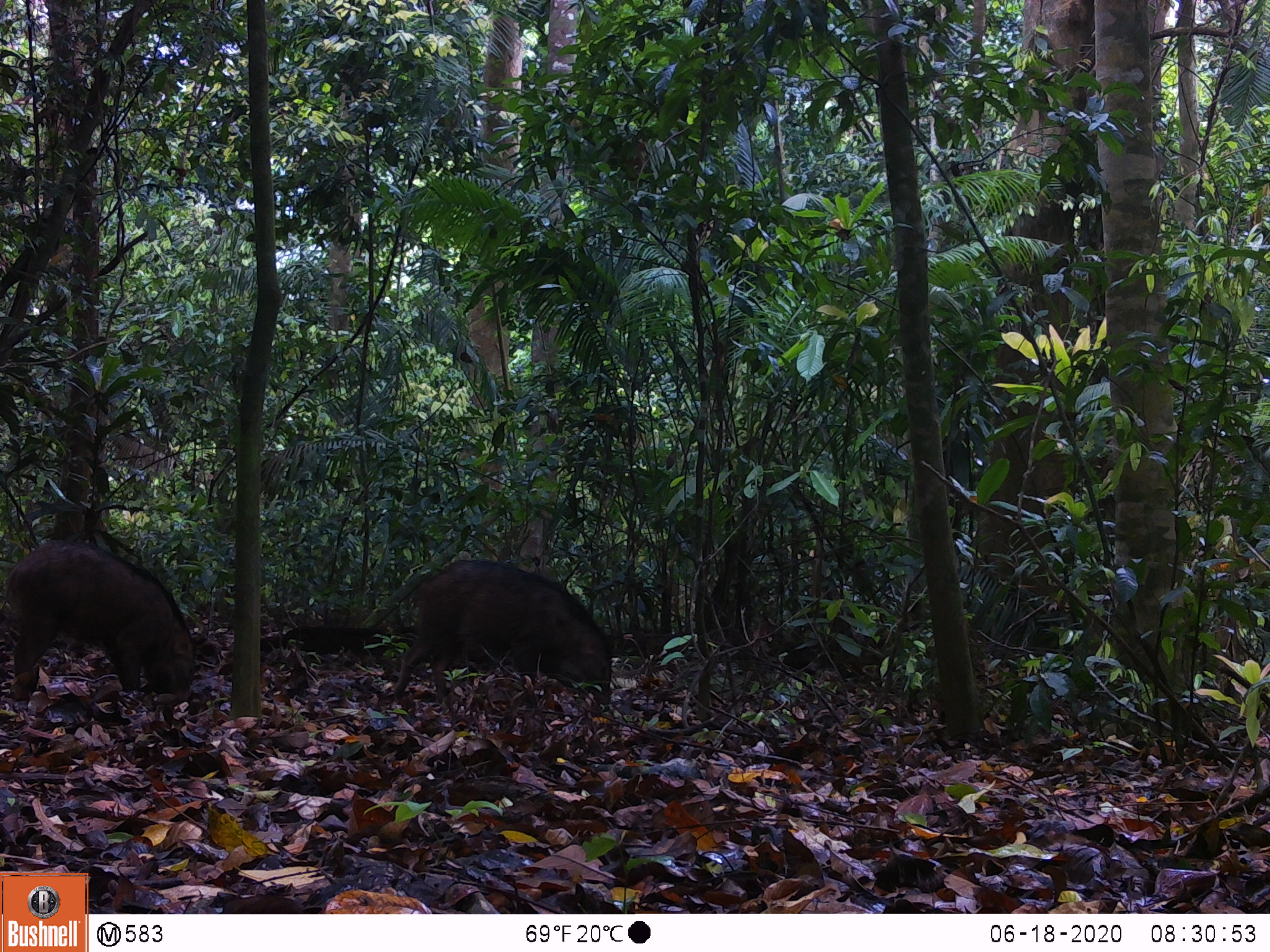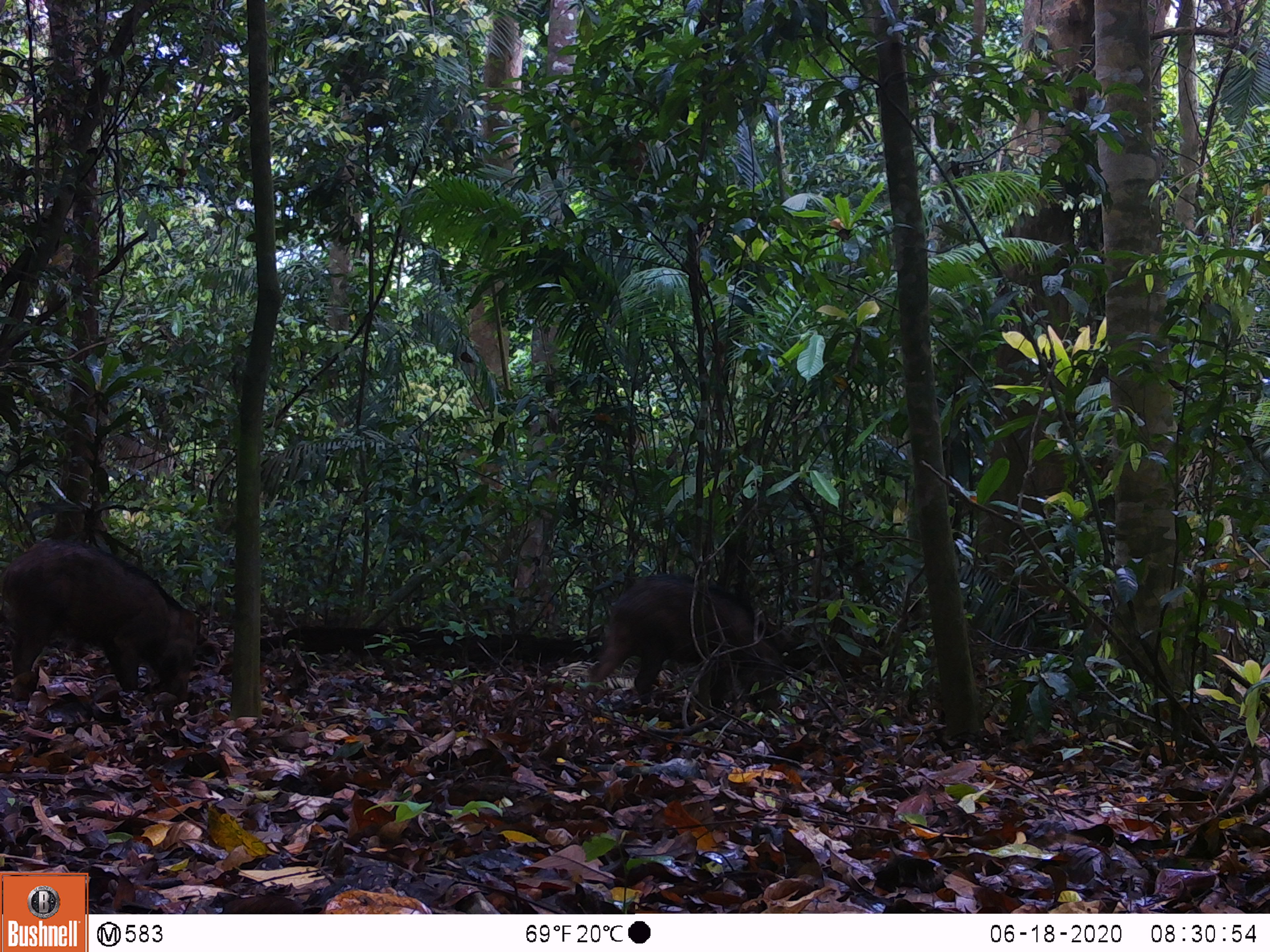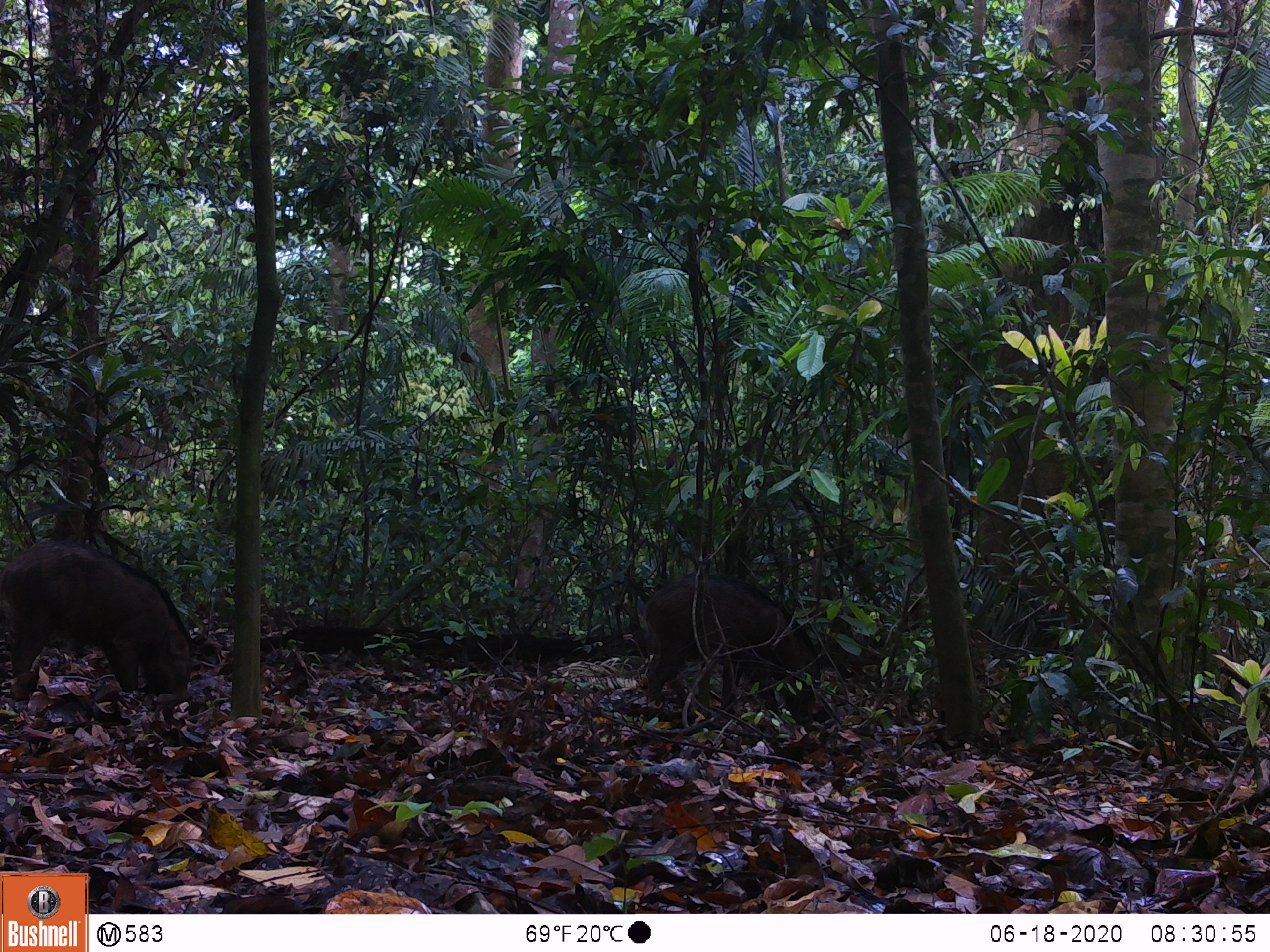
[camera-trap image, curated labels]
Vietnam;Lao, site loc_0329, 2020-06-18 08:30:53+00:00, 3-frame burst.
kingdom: Animalia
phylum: Chordata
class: Mammalia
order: Artiodactyla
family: Suidae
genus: Sus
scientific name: Sus scrofa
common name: eurasian wild pig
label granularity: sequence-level